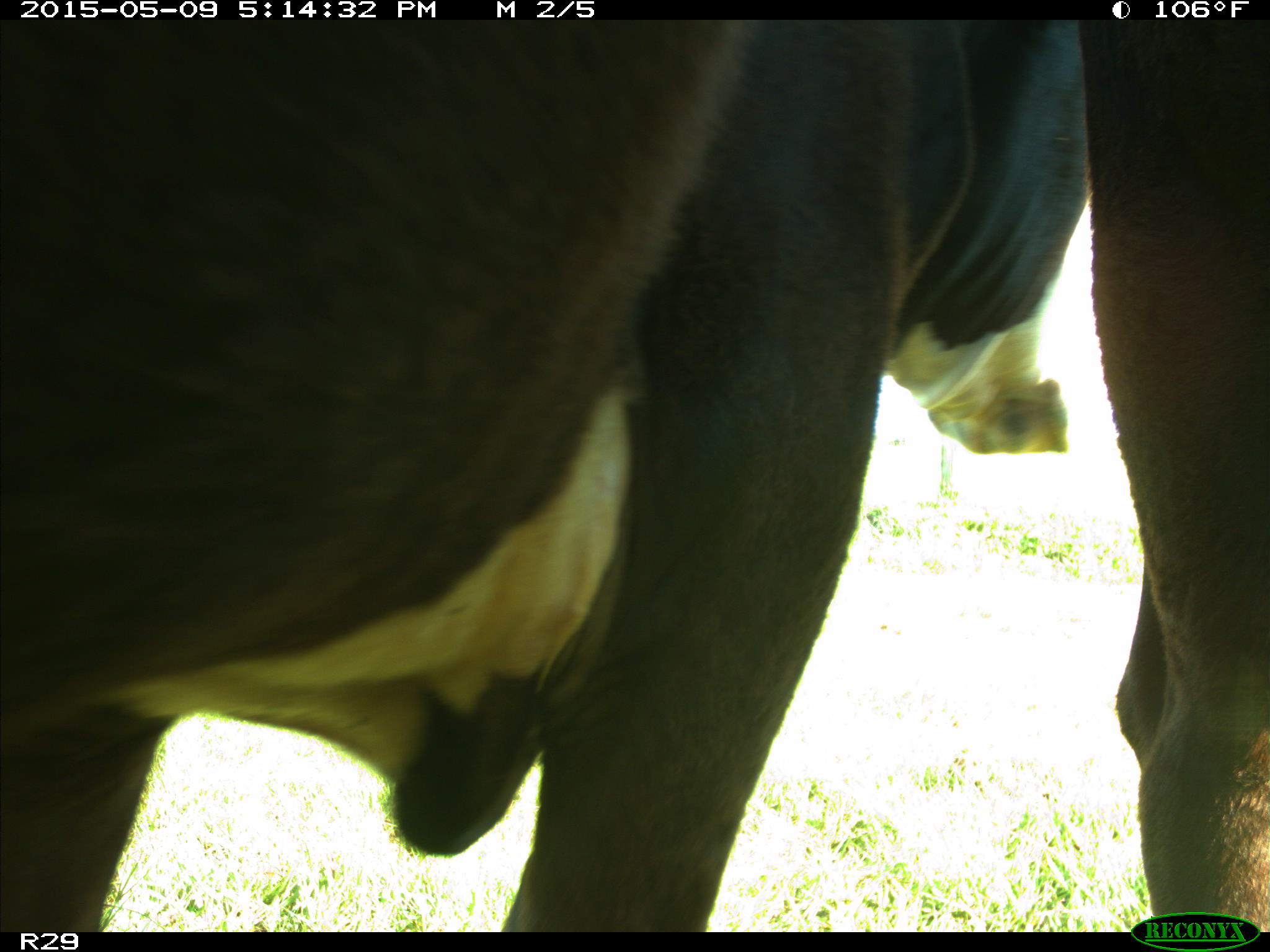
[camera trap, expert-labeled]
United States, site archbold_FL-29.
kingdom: Animalia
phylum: Chordata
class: Mammalia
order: Artiodactyla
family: Bovidae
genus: Bos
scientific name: Bos taurus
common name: domestic cow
Bos taurus (domestic cow).